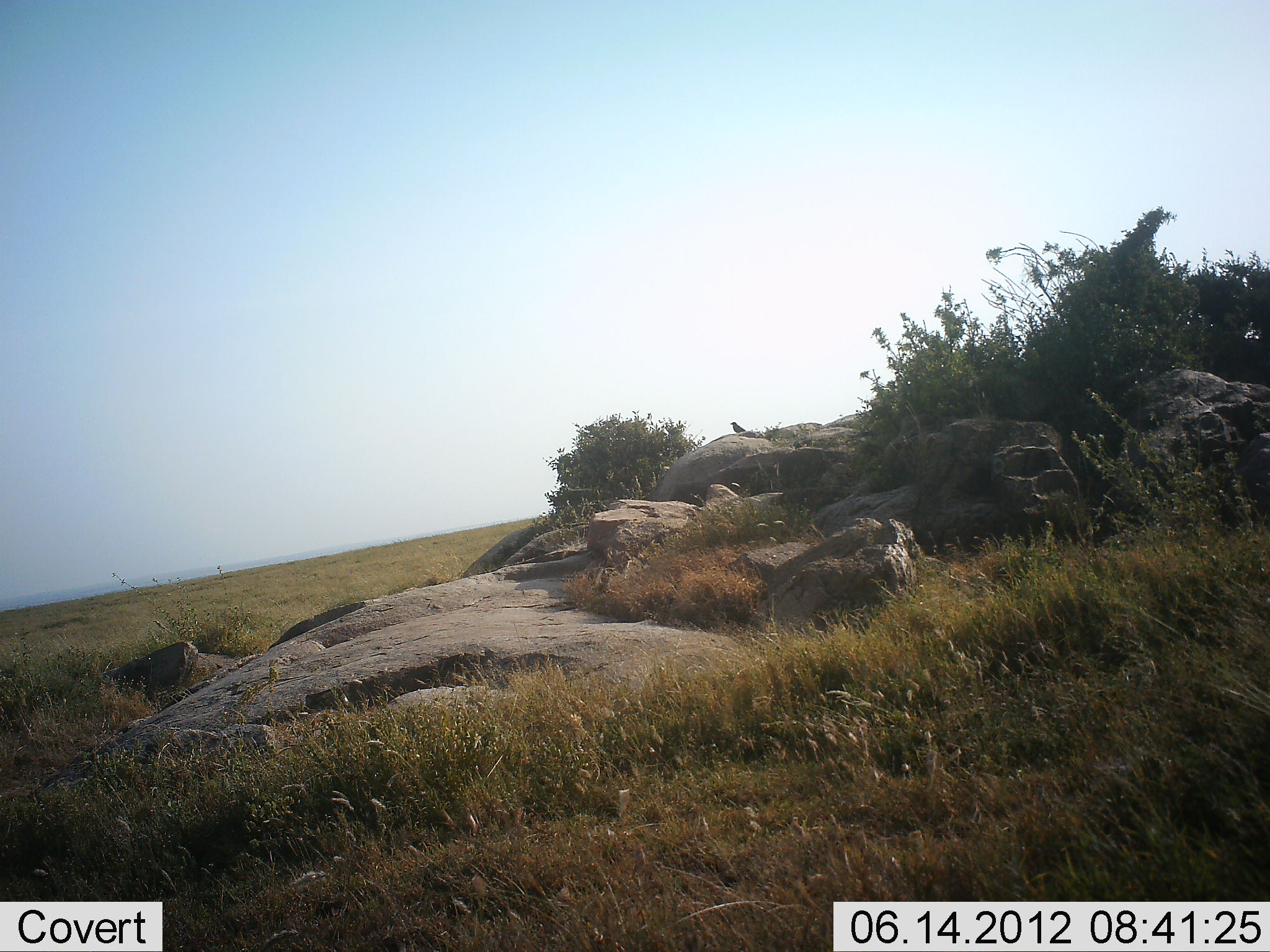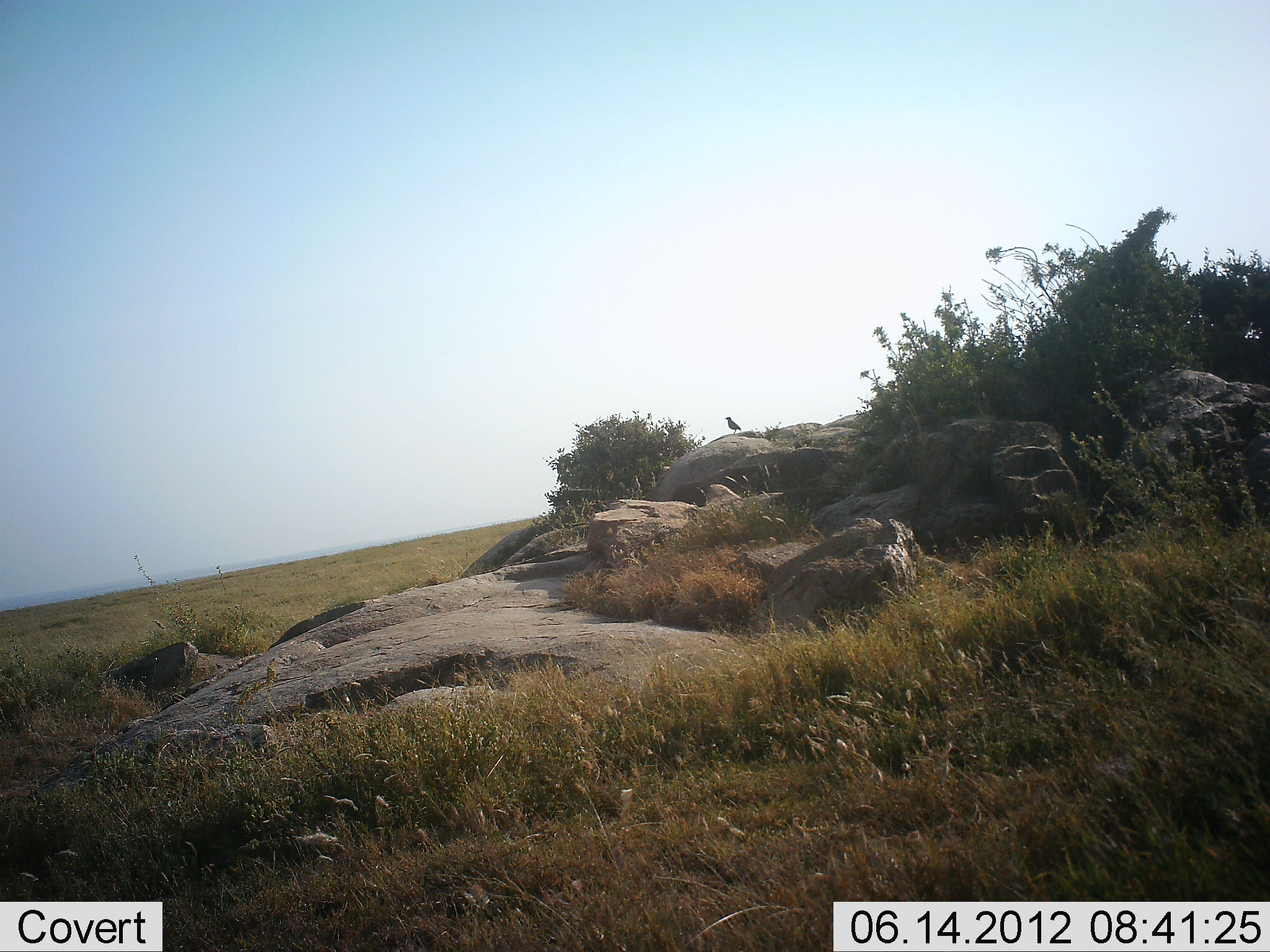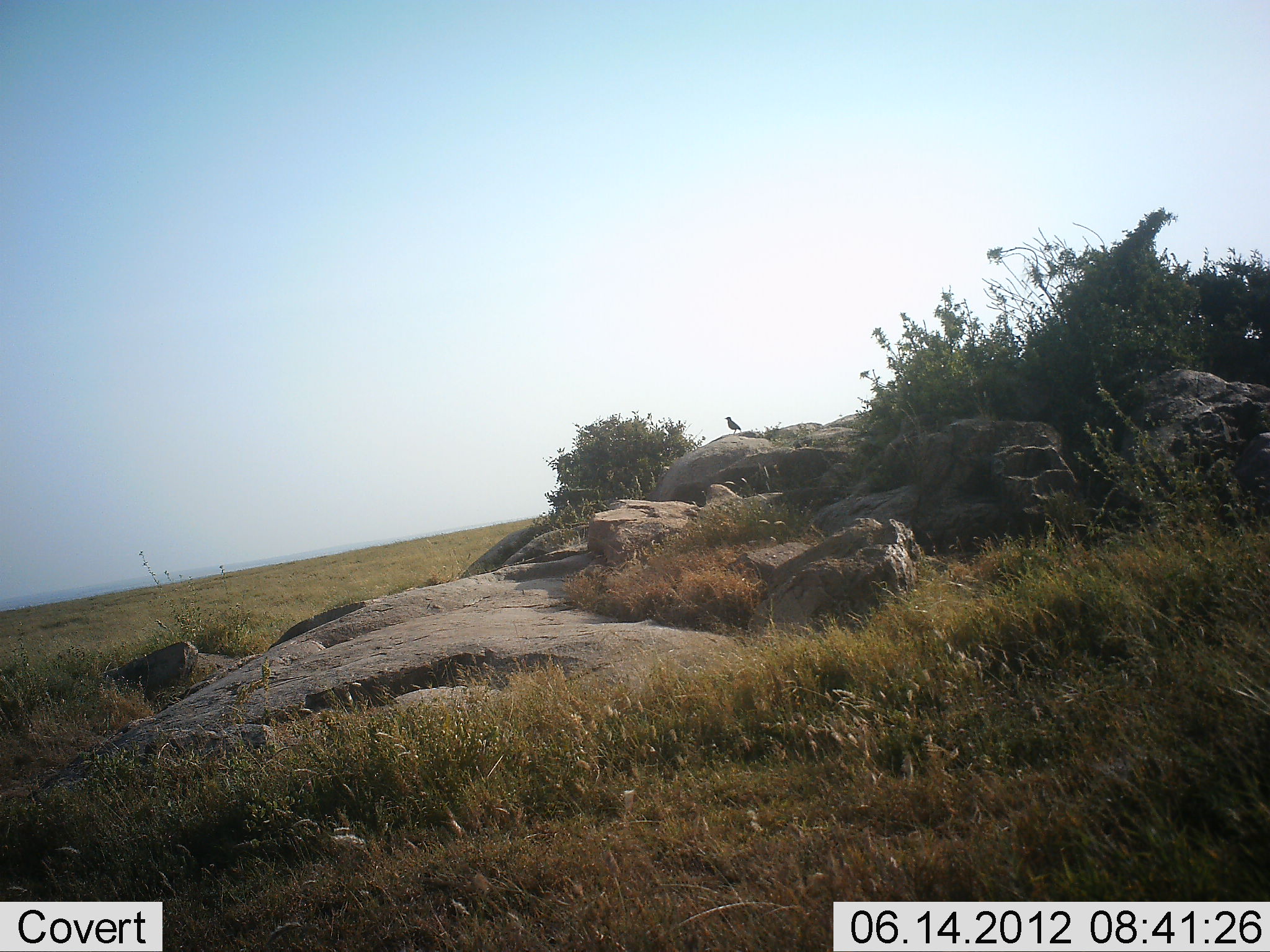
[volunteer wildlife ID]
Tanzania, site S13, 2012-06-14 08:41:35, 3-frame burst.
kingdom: Animalia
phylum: Chordata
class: Aves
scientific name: Aves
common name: bird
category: otherbird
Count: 1.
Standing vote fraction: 90%.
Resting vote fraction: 0%.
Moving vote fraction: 10%.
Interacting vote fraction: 0%.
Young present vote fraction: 0%.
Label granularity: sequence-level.